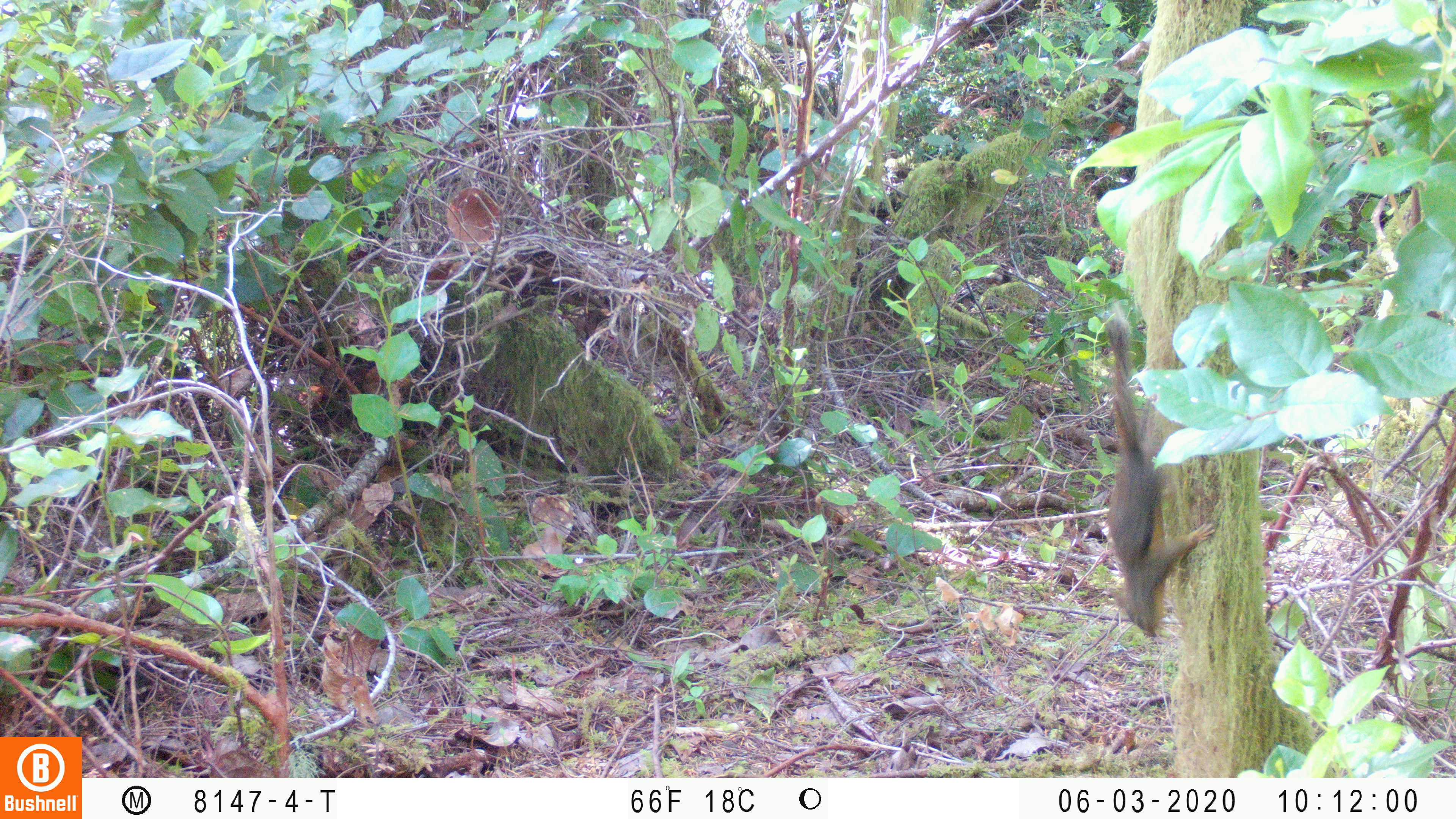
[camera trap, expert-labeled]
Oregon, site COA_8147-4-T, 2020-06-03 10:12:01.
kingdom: Animalia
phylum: Chordata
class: Mammalia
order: Rodentia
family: Sciuridae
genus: Tamiasciurus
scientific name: Tamiasciurus douglasii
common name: douglas squirrel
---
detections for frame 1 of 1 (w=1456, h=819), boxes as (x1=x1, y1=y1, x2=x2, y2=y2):
douglas squirrel: (x1=1087, y1=316, x2=1216, y2=641)